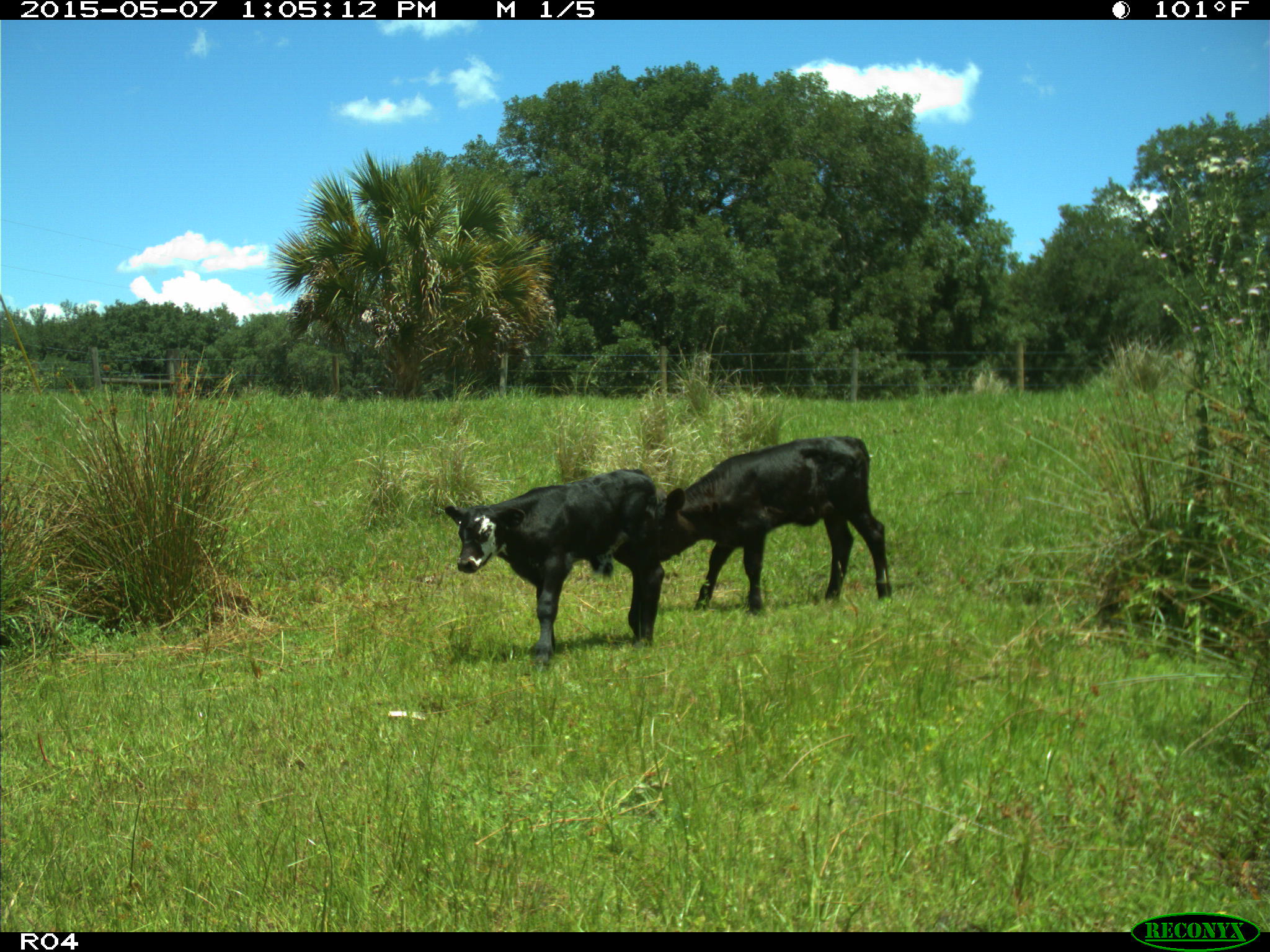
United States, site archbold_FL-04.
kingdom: Animalia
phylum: Chordata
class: Mammalia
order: Artiodactyla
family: Bovidae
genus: Bos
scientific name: Bos taurus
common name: domestic cow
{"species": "Bos taurus (domestic cow)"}